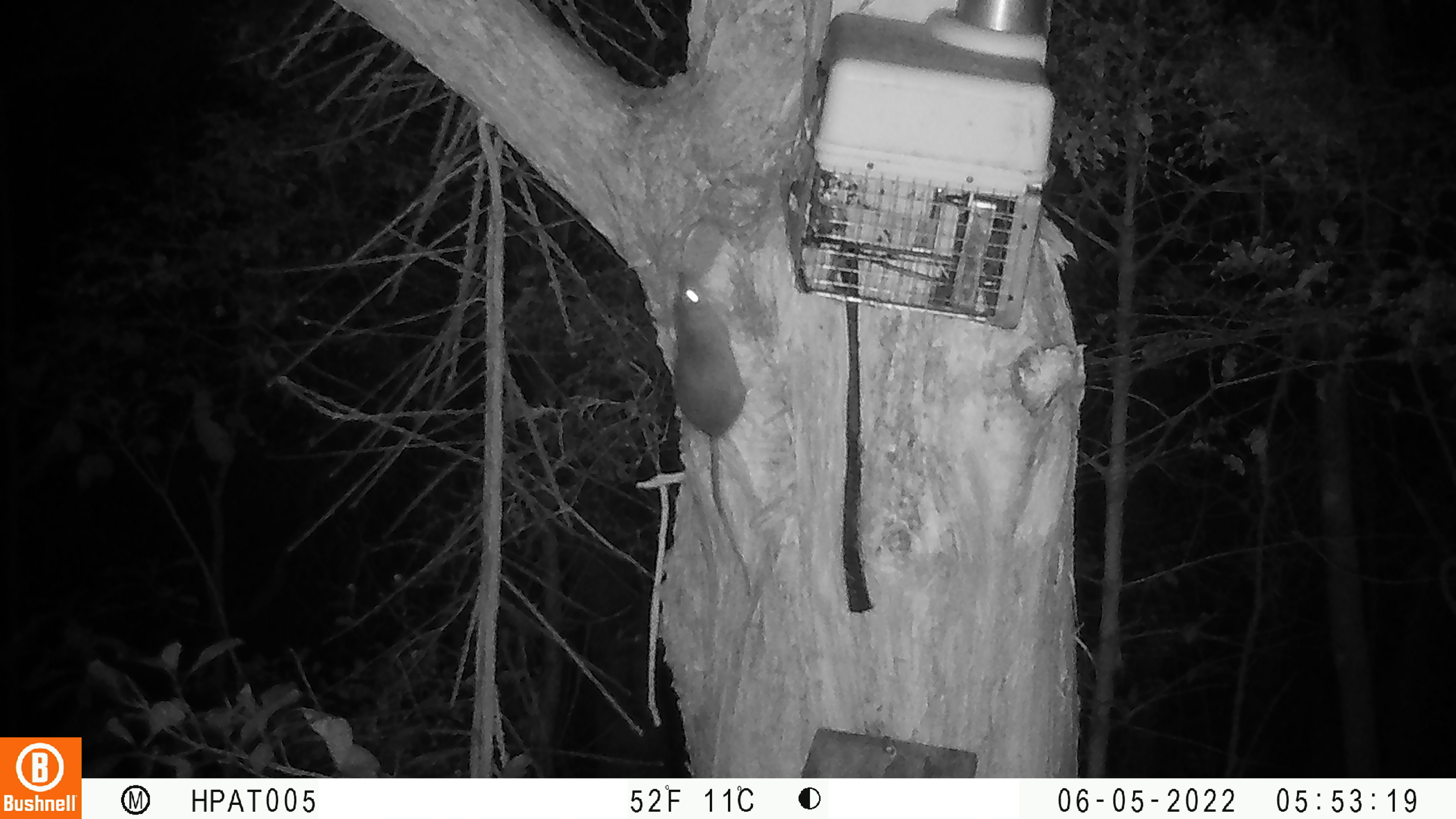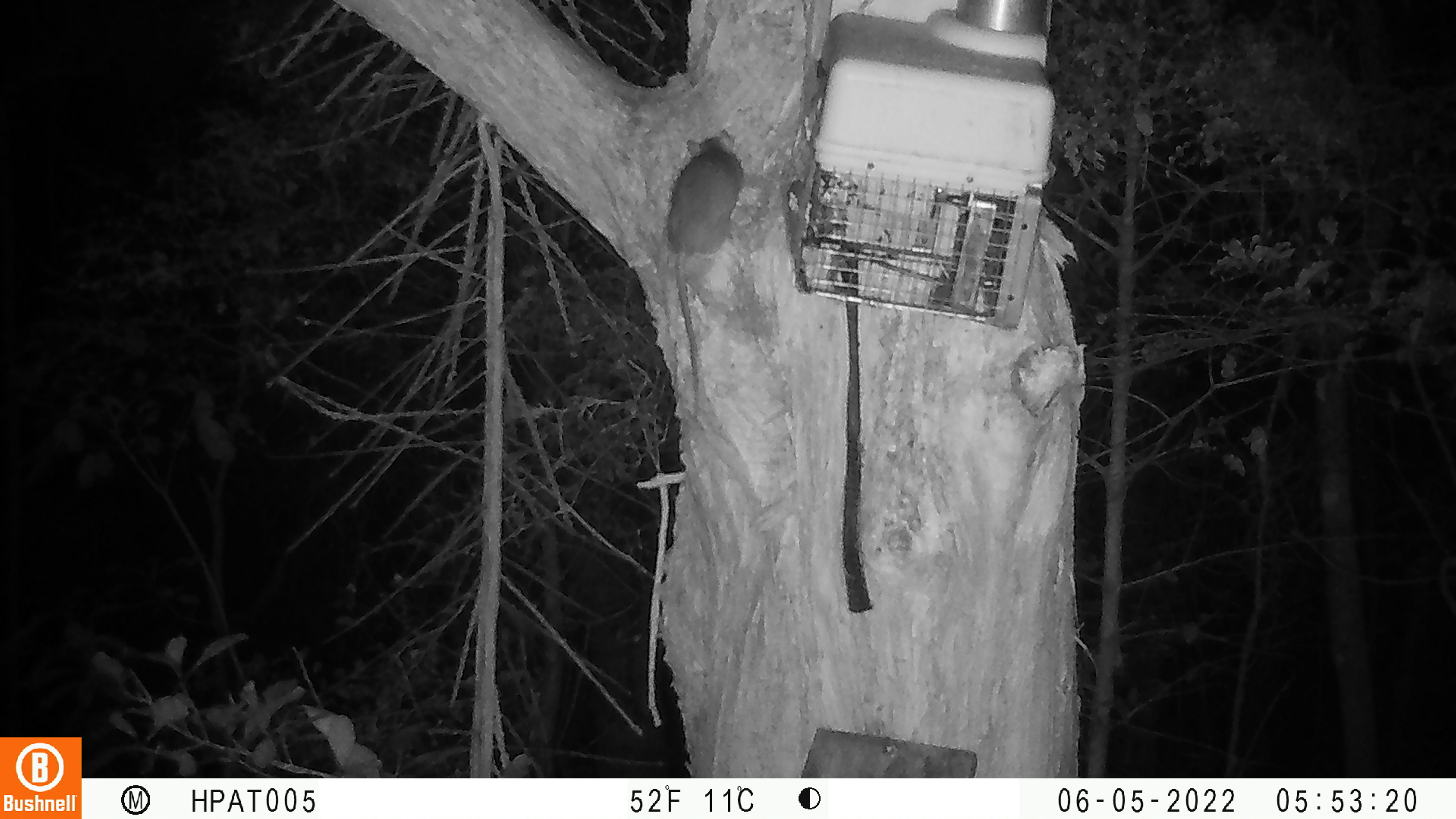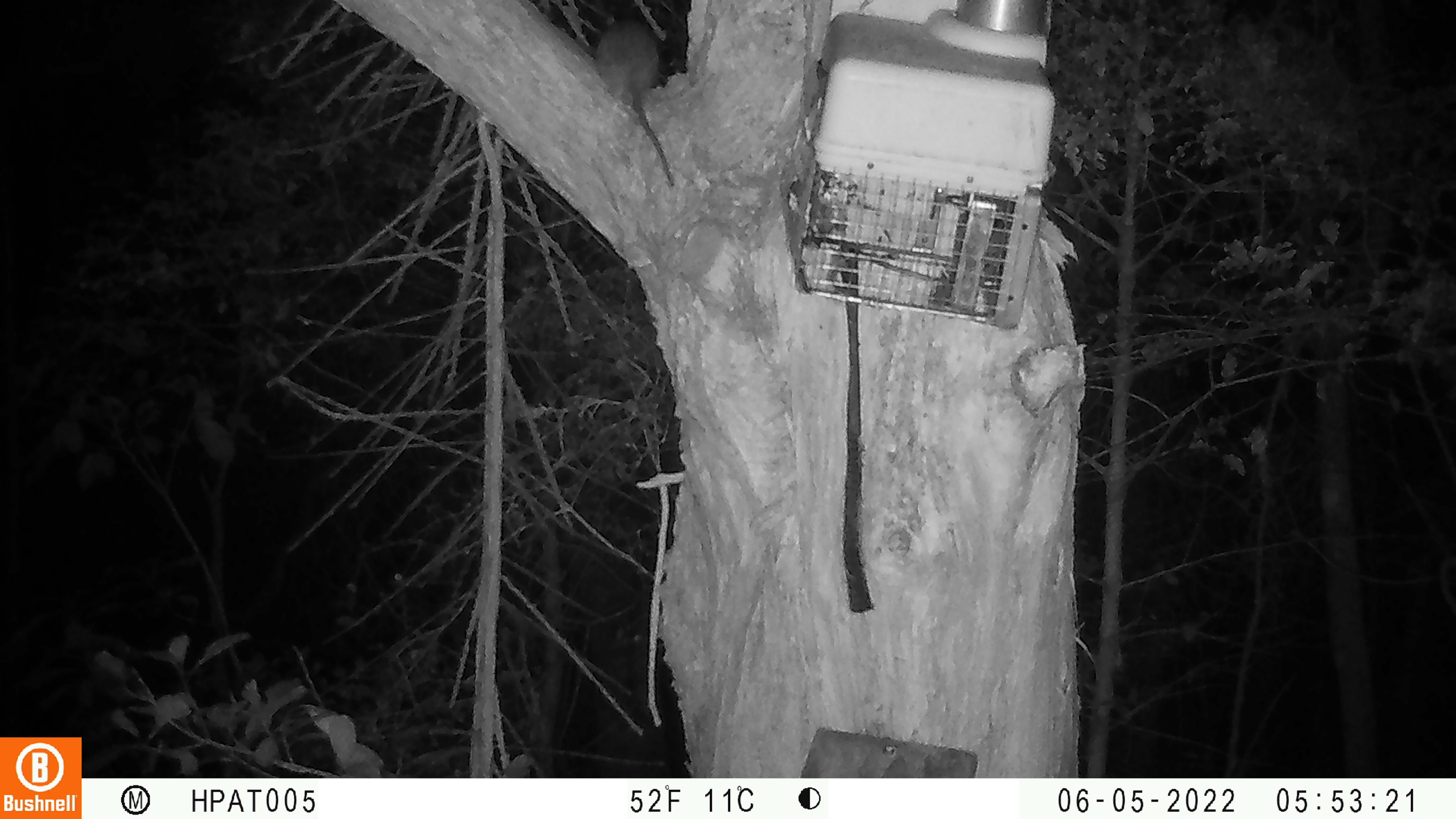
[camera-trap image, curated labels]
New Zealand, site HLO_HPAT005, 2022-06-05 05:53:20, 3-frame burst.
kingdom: Animalia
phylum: Chordata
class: Mammalia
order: Rodentia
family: Muridae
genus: Rattus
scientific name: Rattus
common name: rat